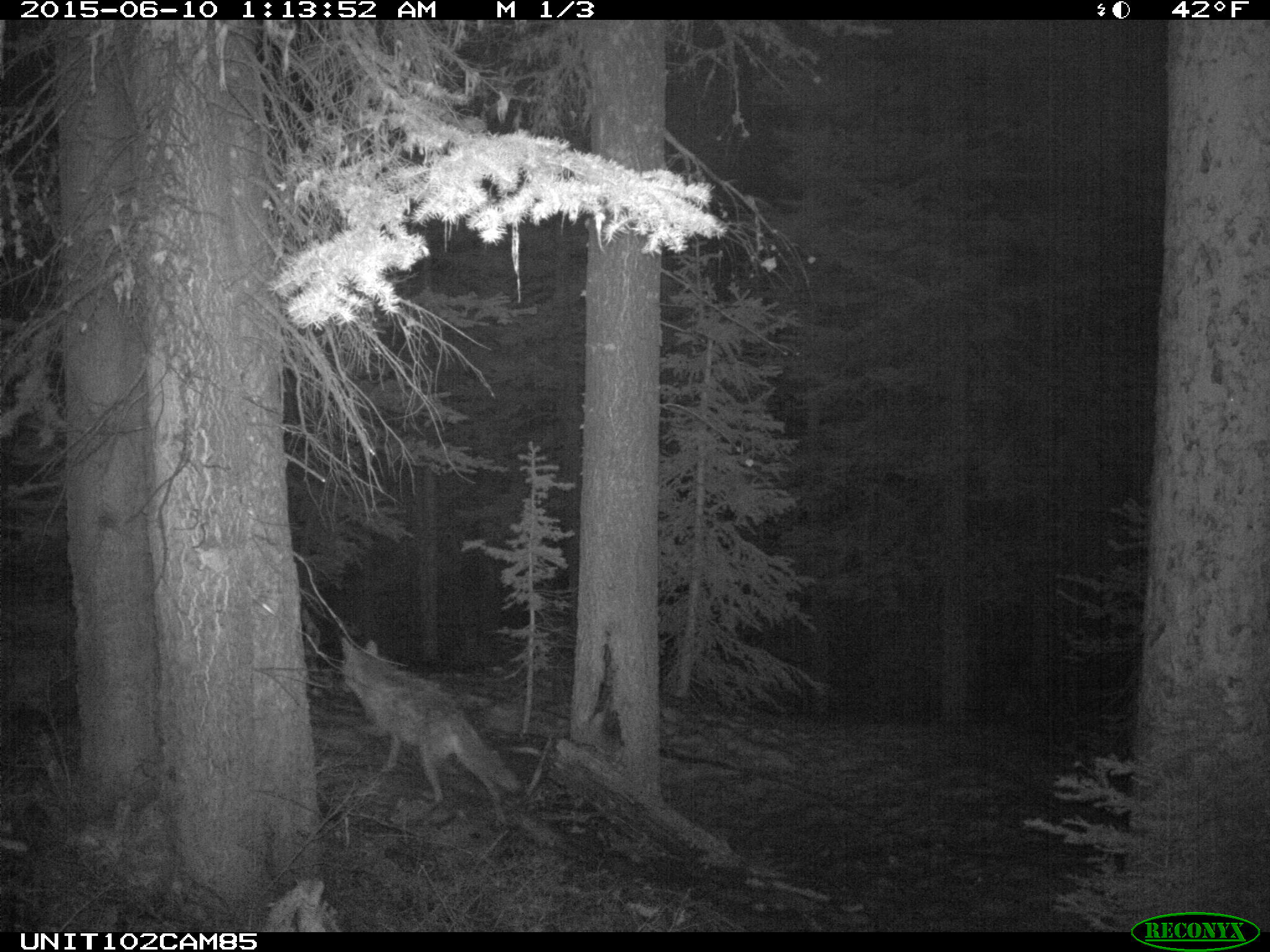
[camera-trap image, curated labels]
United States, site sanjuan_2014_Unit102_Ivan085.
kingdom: Animalia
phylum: Chordata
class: Mammalia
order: Carnivora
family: Canidae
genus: Canis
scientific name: Canis latrans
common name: coyote